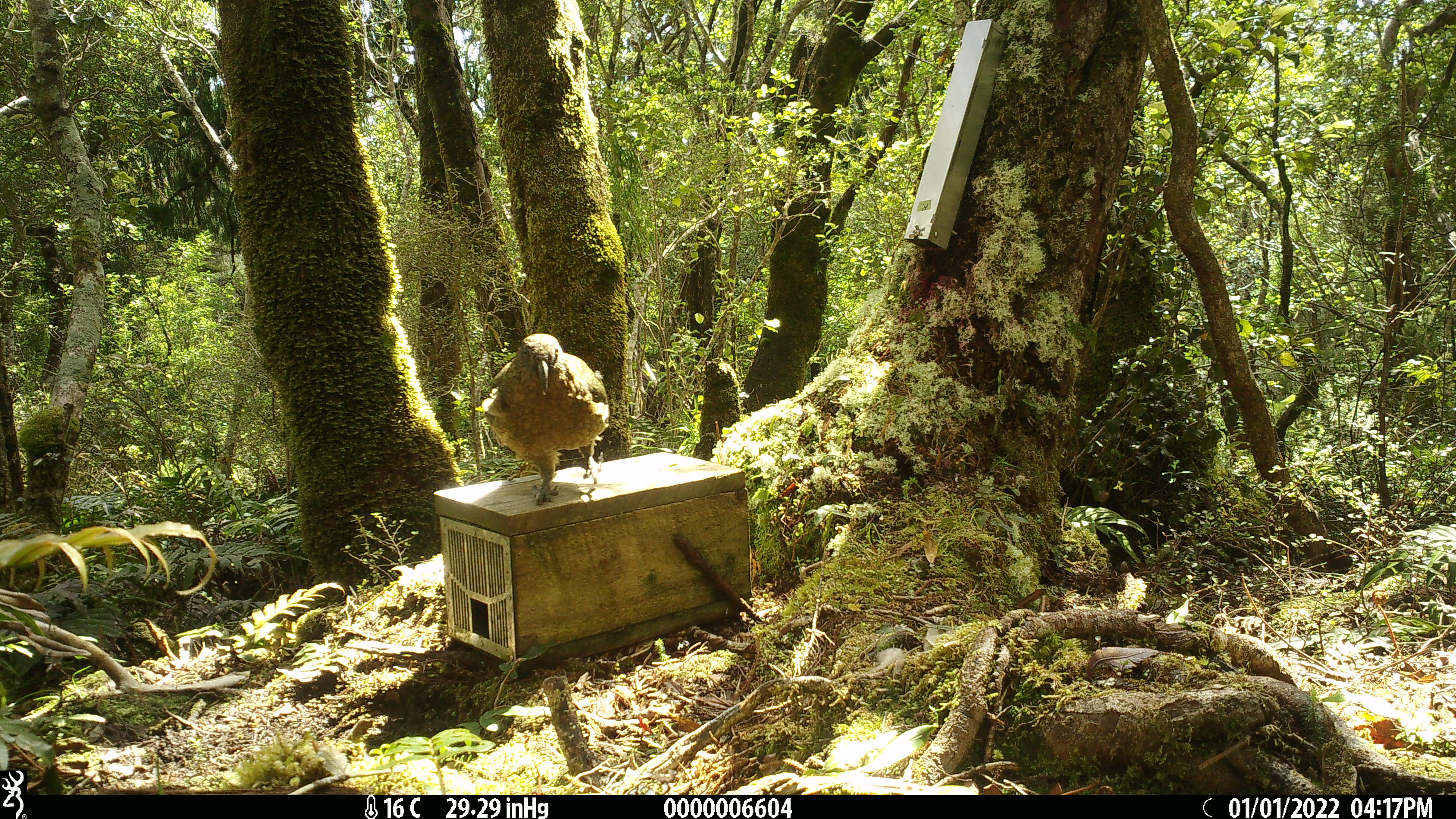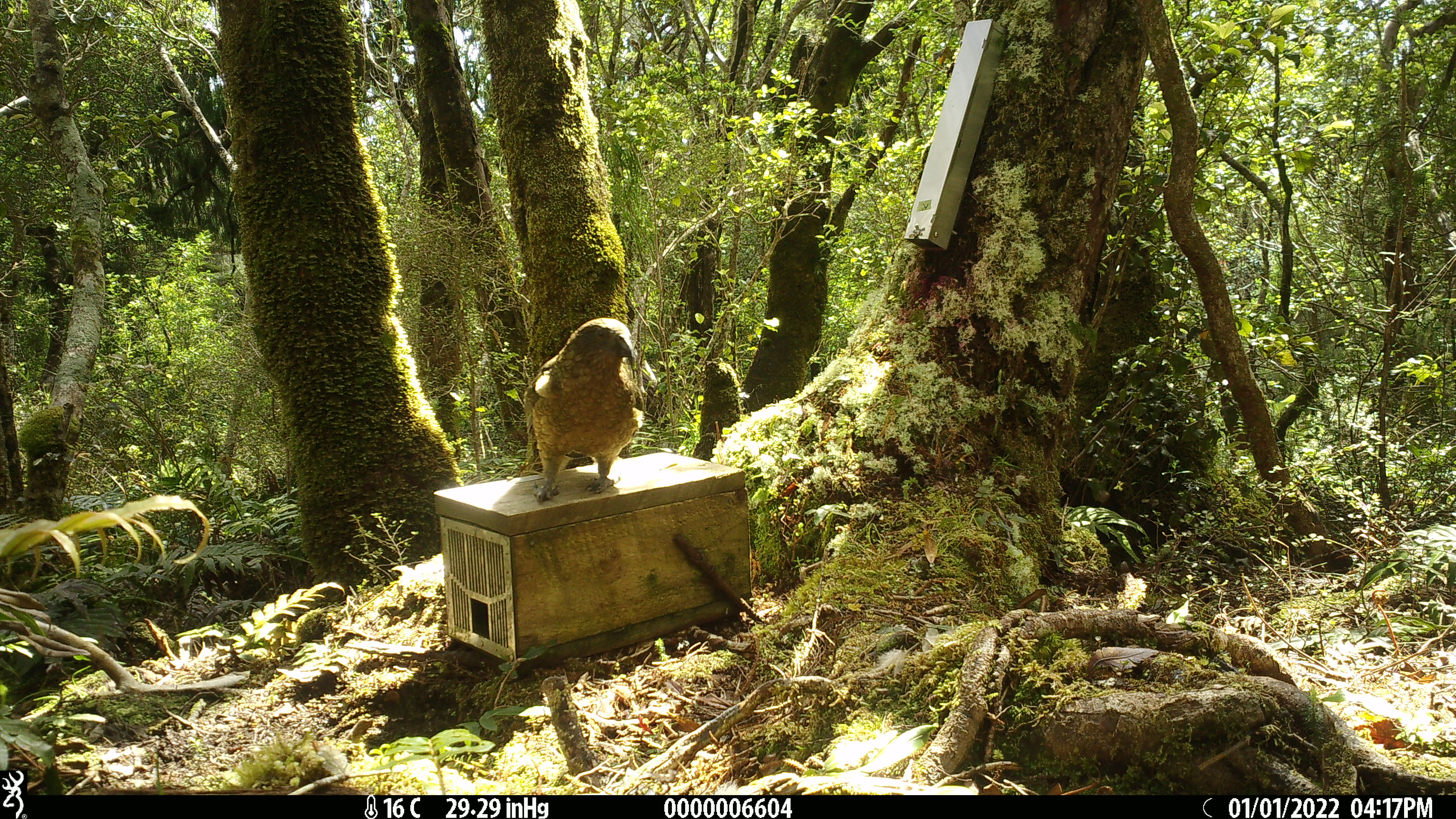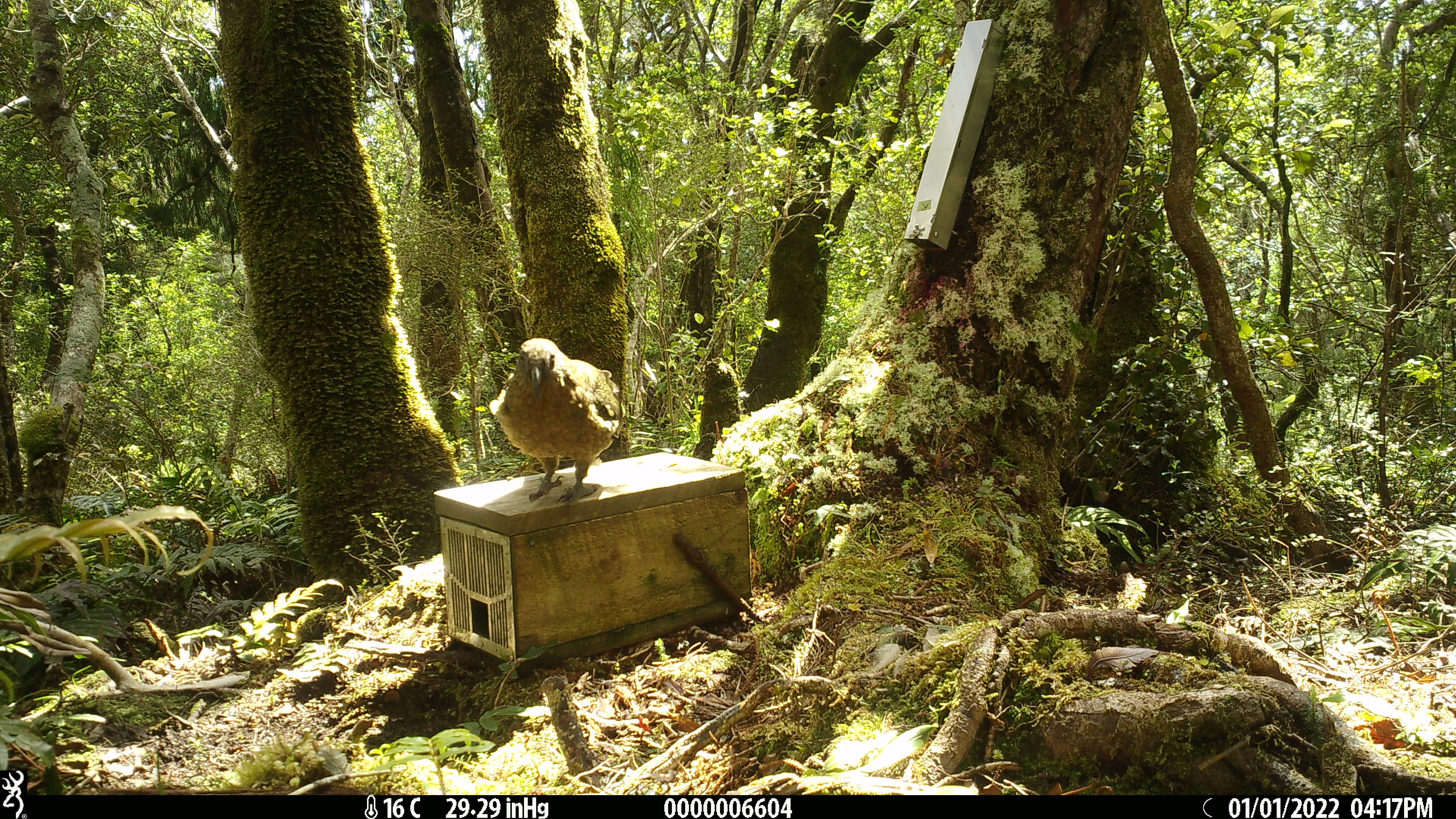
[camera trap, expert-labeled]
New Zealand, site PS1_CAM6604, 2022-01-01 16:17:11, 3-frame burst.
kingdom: Animalia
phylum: Chordata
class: Aves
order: Psittaciformes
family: Strigopidae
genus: Nestor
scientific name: Nestor notabilis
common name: kea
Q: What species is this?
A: Kea (Nestor notabilis).